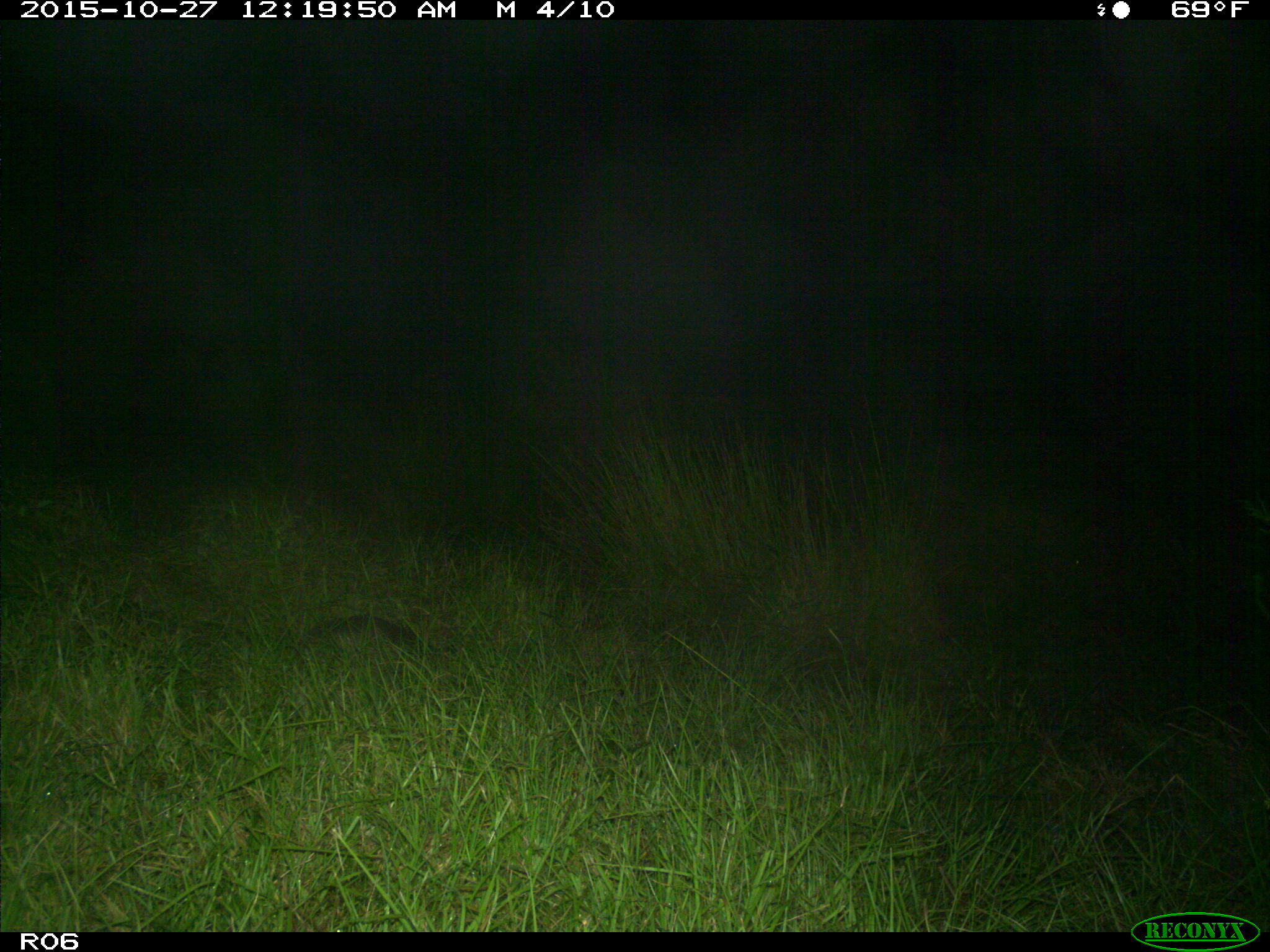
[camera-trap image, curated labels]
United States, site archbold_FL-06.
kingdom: Animalia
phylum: Chordata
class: Mammalia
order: Cingulata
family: Dasypodidae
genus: Dasypus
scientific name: Dasypus novemcinctus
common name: nine-banded armadillo